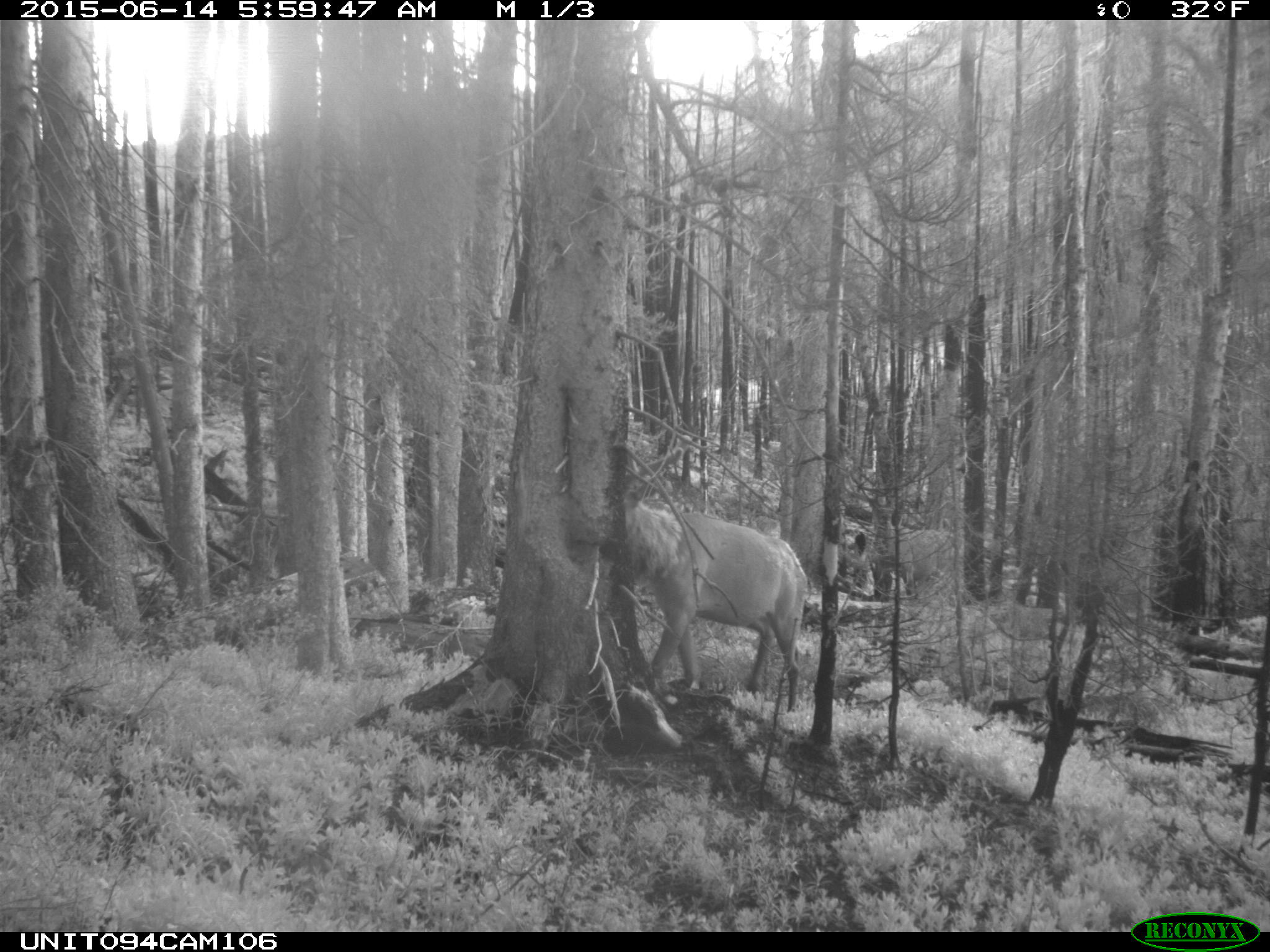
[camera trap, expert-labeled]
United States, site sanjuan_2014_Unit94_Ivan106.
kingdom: Animalia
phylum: Chordata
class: Mammalia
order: Artiodactyla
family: Cervidae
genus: Cervus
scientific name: Cervus elaphus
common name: red deer